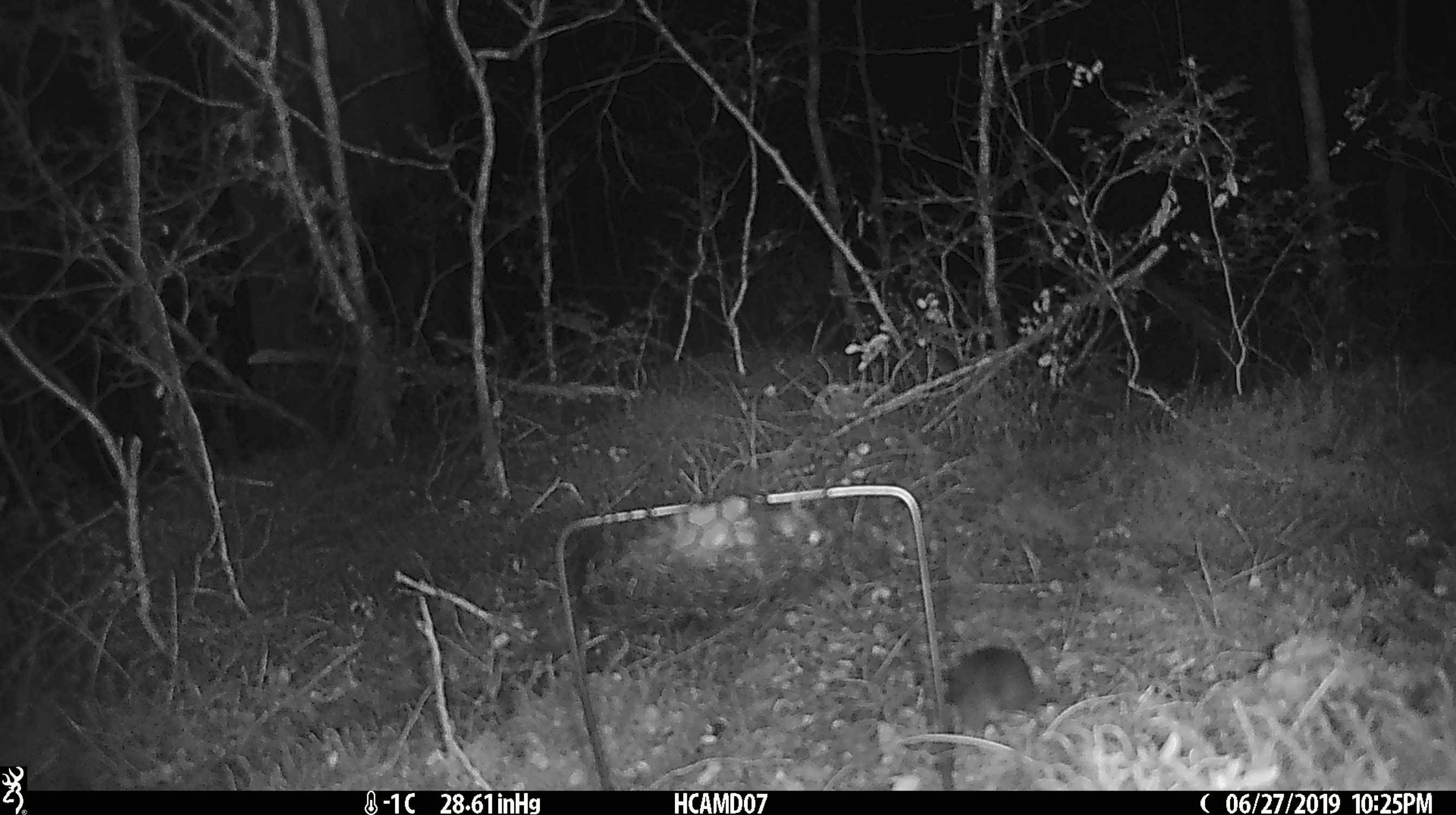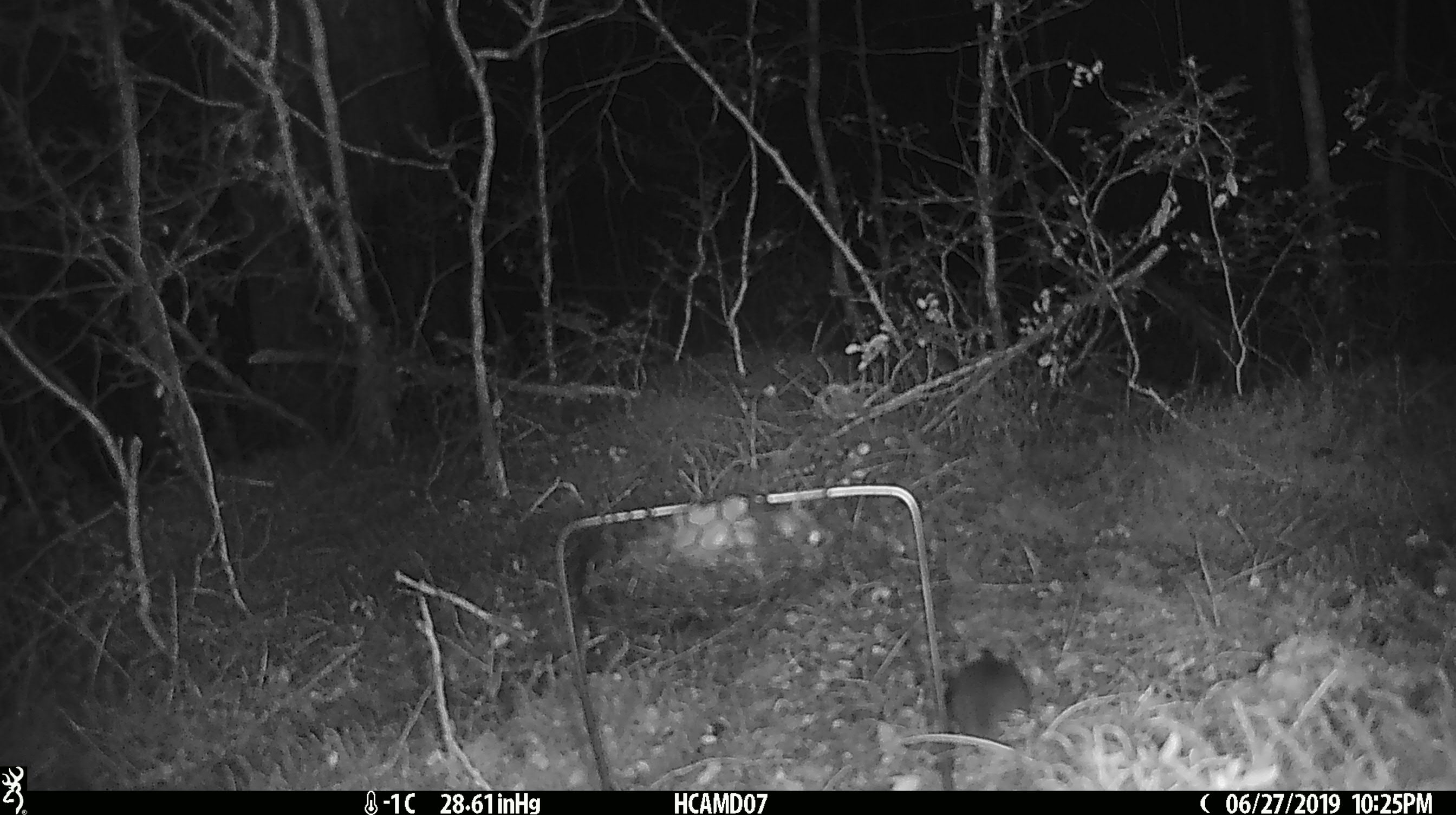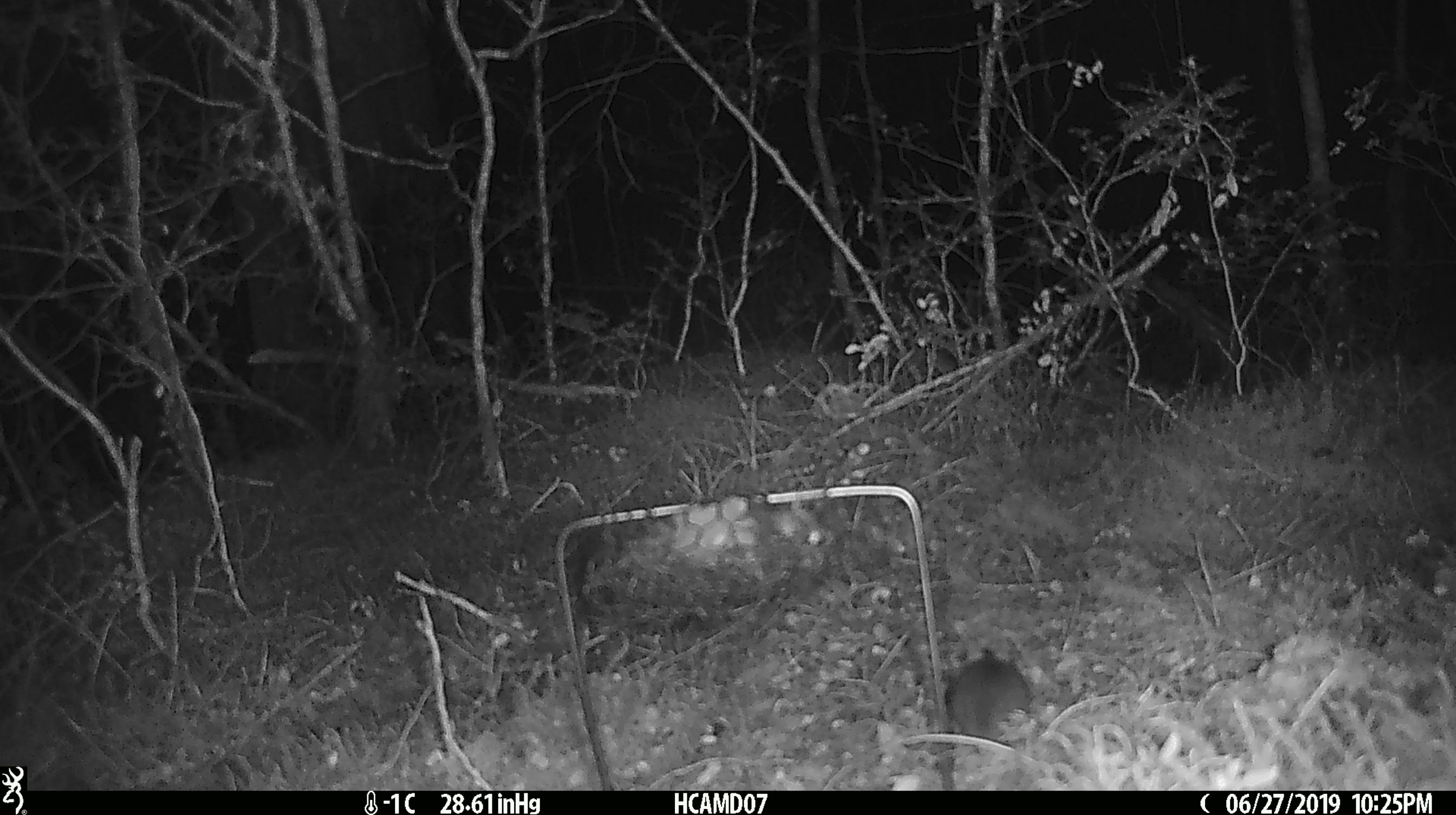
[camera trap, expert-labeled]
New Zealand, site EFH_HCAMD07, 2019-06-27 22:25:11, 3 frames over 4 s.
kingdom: Animalia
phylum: Chordata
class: Mammalia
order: Rodentia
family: Muridae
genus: Mus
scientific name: Mus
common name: mouse